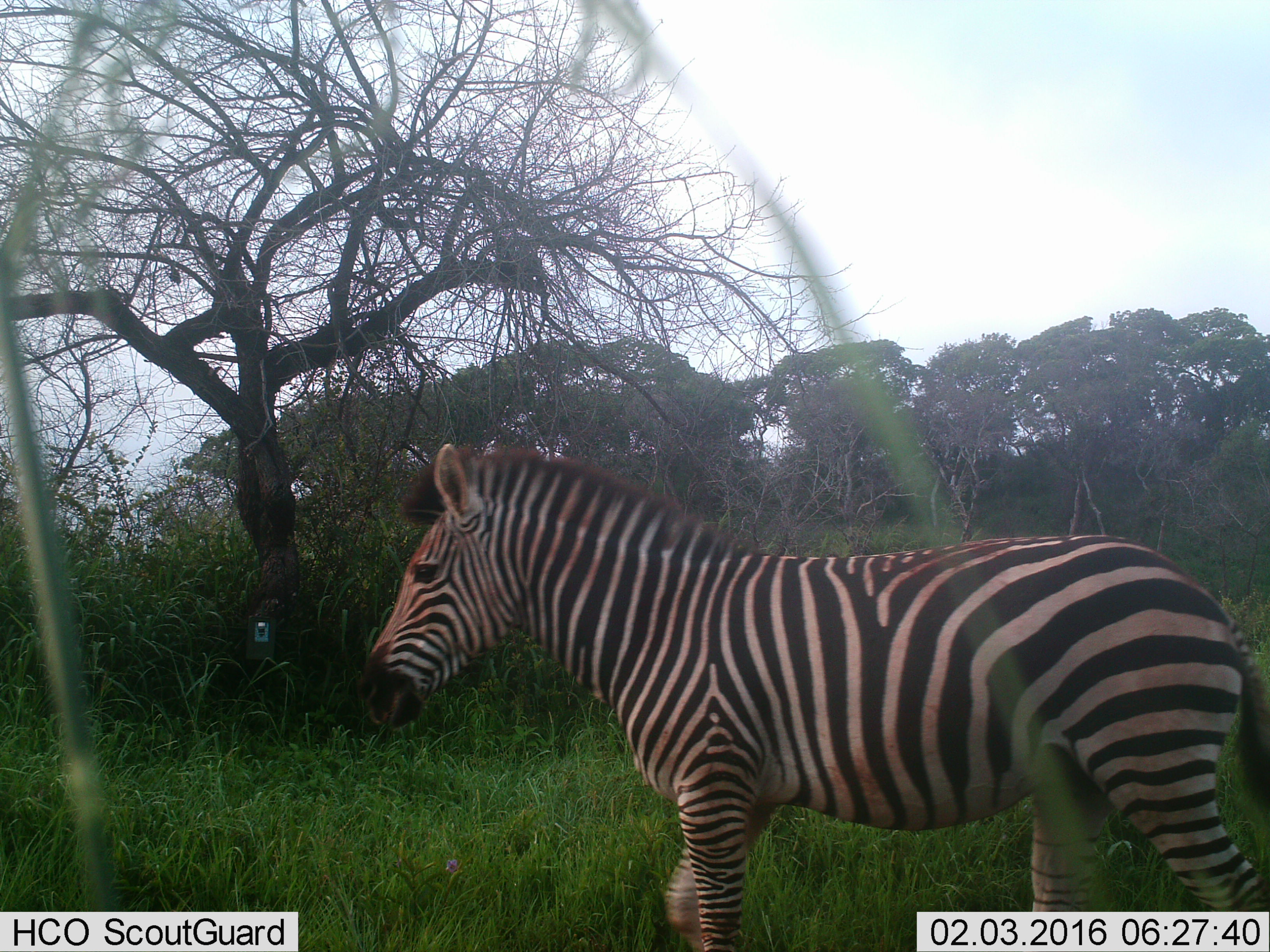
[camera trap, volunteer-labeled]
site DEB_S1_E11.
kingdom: Animalia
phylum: Chordata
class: Mammalia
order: Perissodactyla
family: Equidae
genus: Equus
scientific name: Equus quagga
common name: plains zebra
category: zebraplains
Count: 1.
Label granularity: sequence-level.